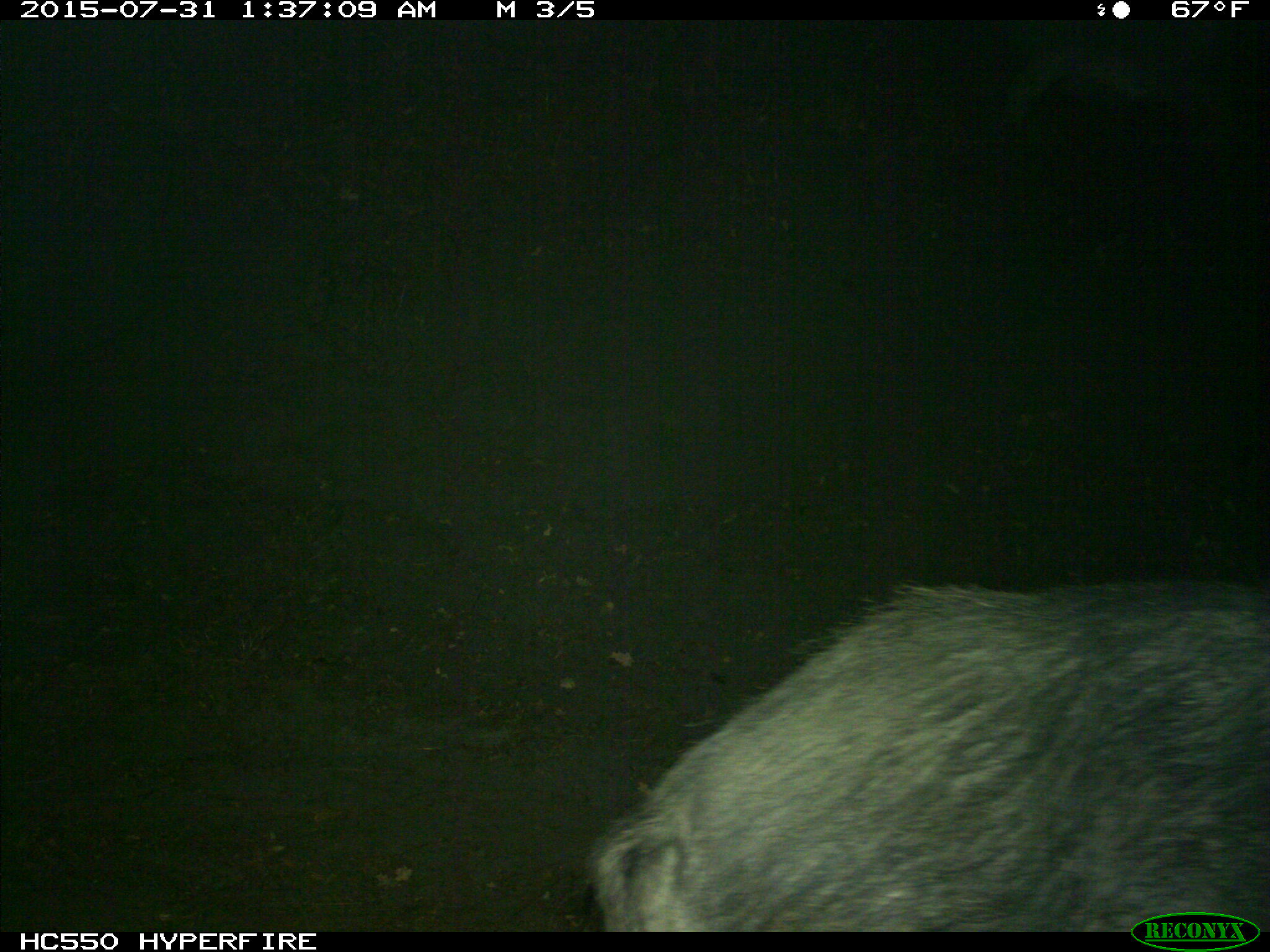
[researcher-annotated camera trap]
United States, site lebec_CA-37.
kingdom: Animalia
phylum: Chordata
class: Mammalia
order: Artiodactyla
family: Suidae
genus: Sus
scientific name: Sus scrofa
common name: wild boar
Sus scrofa (wild boar).